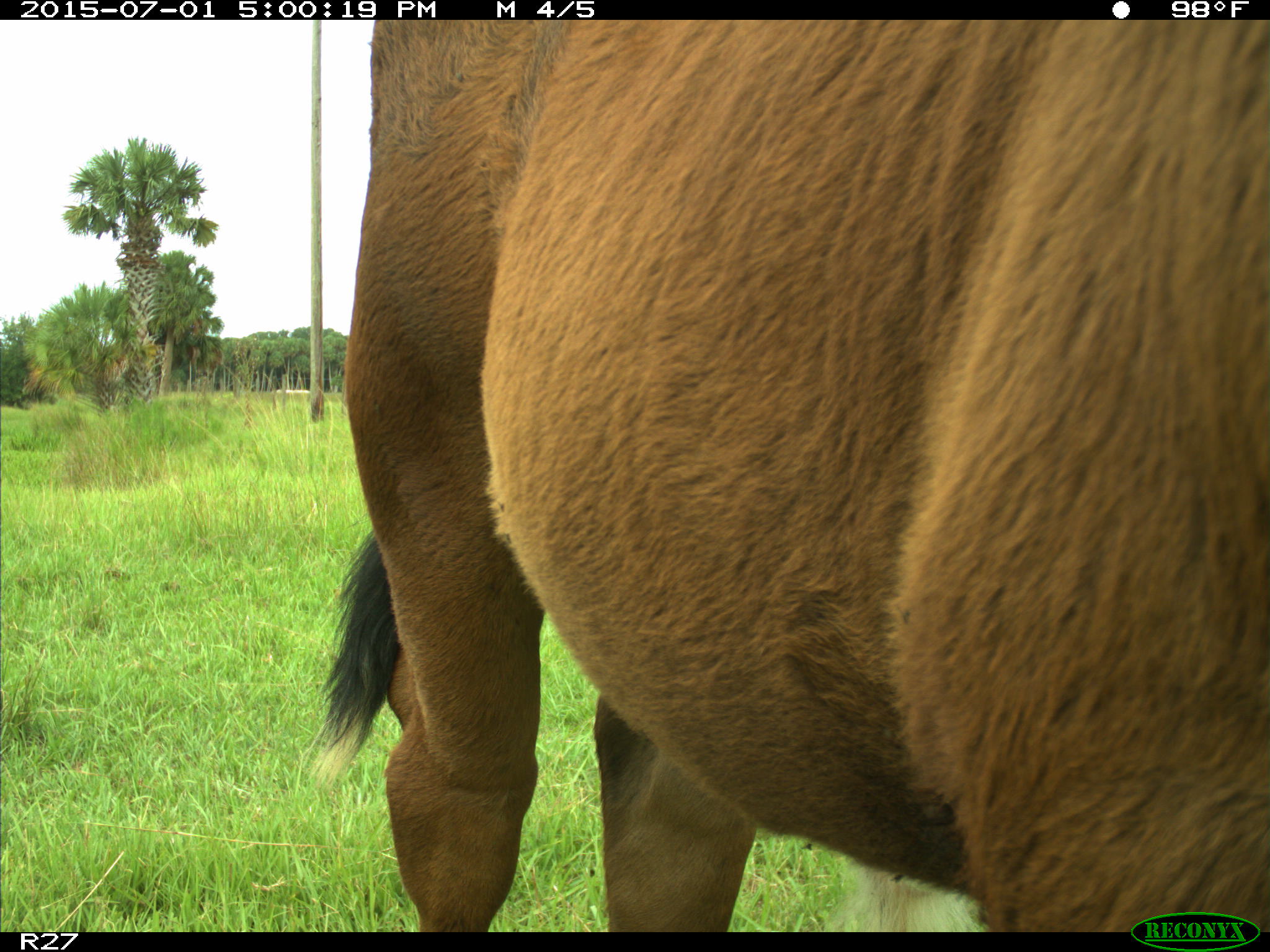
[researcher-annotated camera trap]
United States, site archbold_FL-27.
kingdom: Animalia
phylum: Chordata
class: Mammalia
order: Artiodactyla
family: Bovidae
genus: Bos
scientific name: Bos taurus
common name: domestic cow